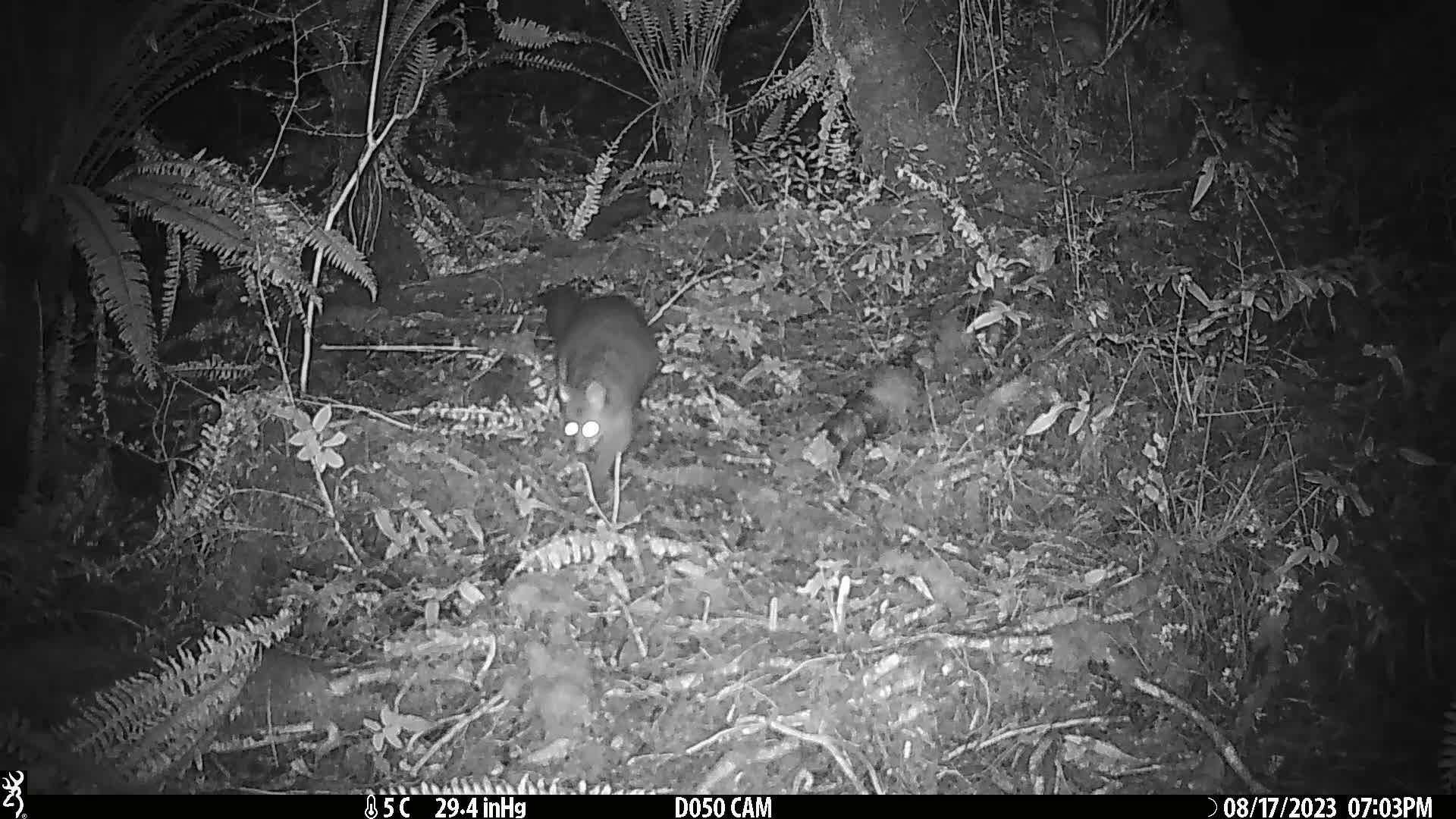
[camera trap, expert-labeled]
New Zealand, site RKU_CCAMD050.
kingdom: Animalia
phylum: Chordata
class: Mammalia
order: Diprotodontia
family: Phalangeridae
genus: Trichosurus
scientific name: Trichosurus vulpecula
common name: common brushtail possum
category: possum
Possum (common brushtail possum) (Trichosurus vulpecula).